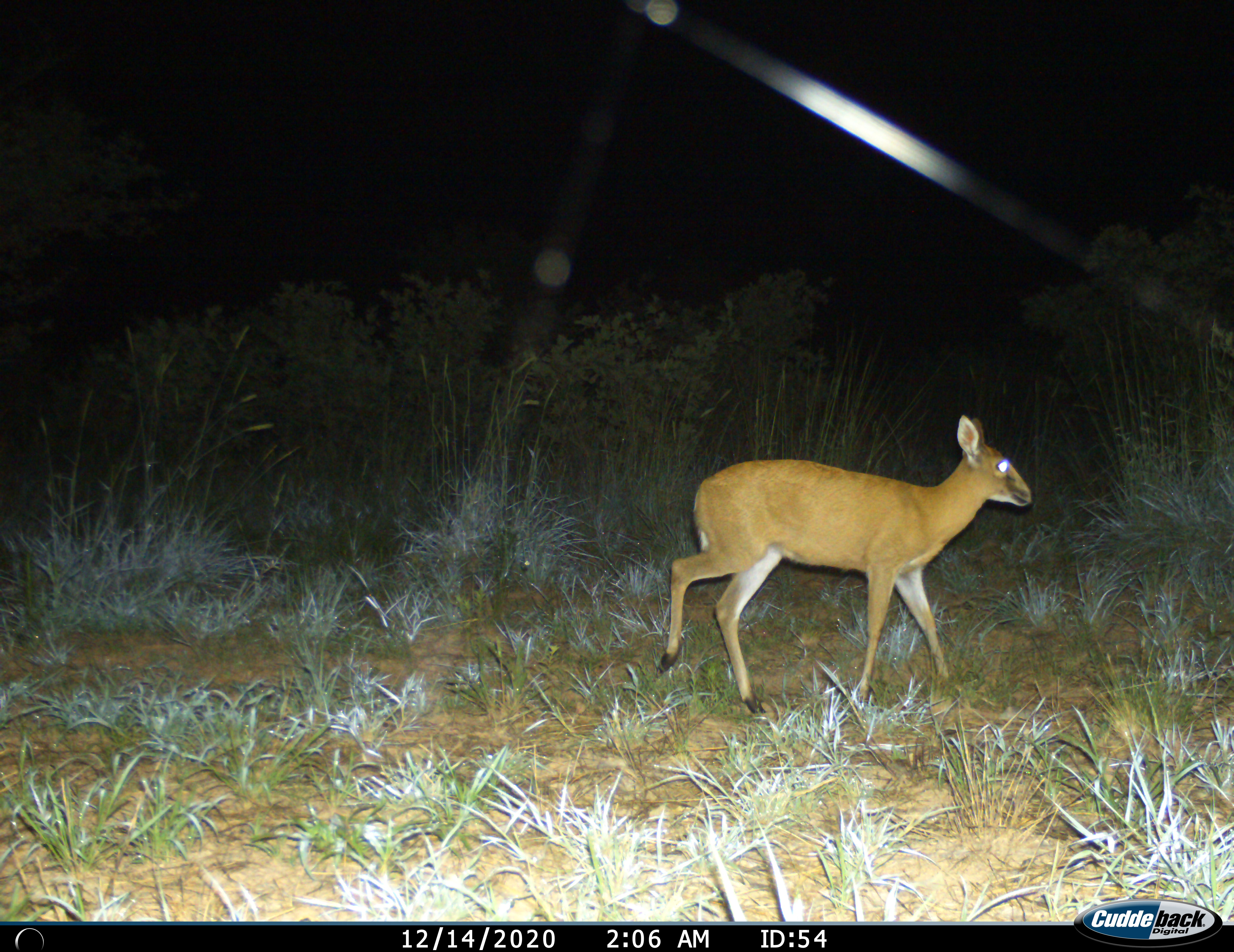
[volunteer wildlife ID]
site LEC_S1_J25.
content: unidentified animal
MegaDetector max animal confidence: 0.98